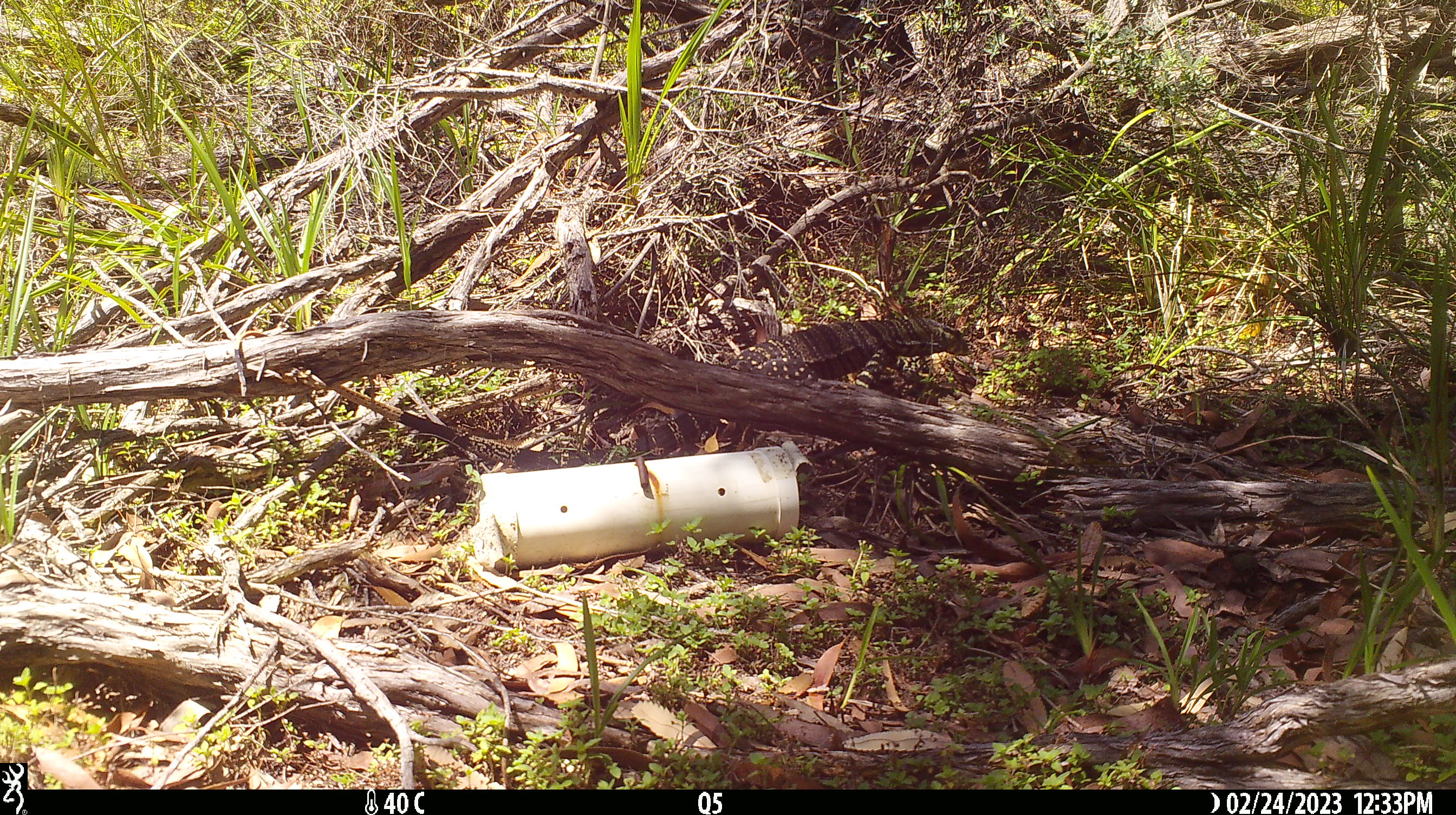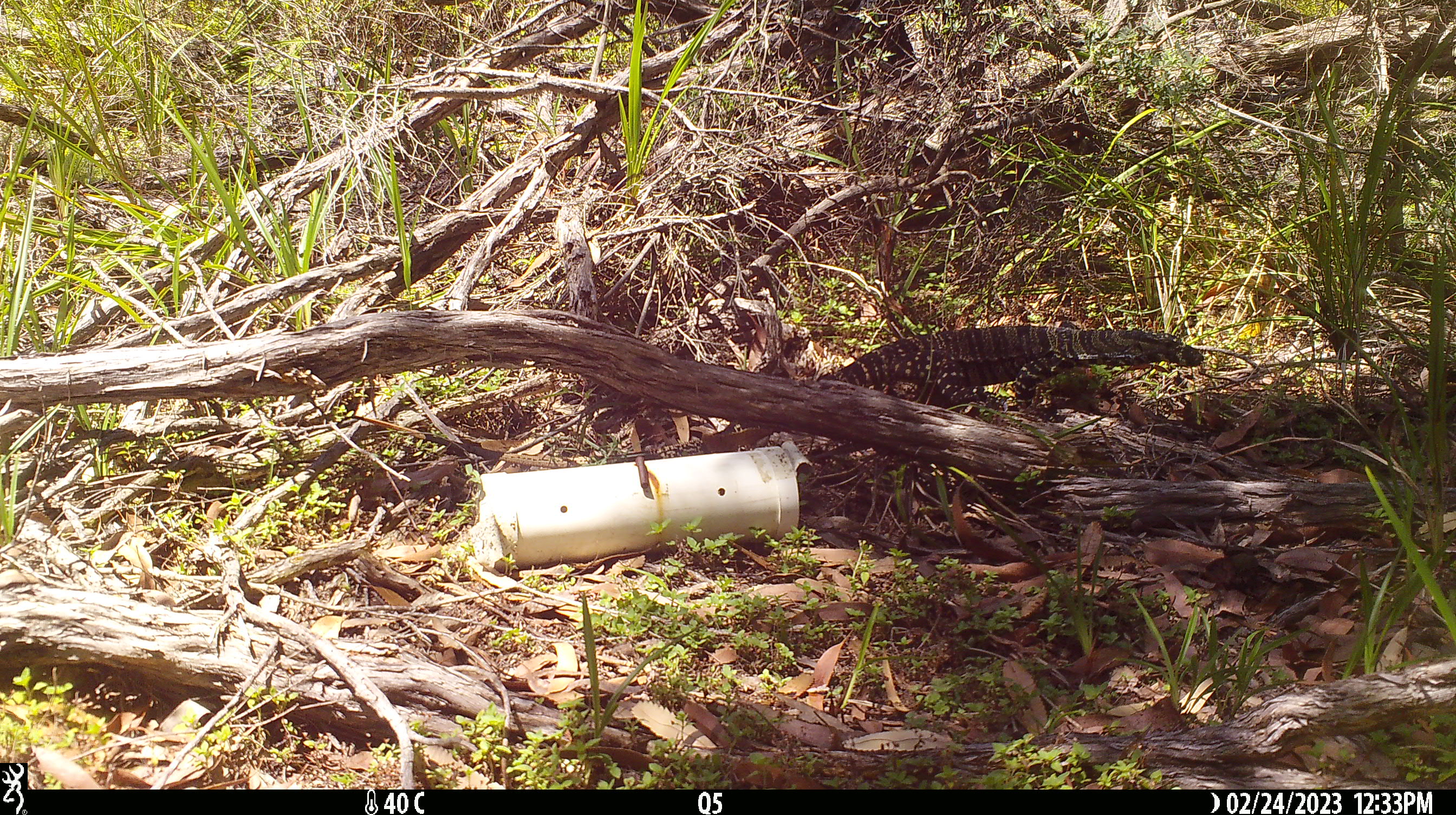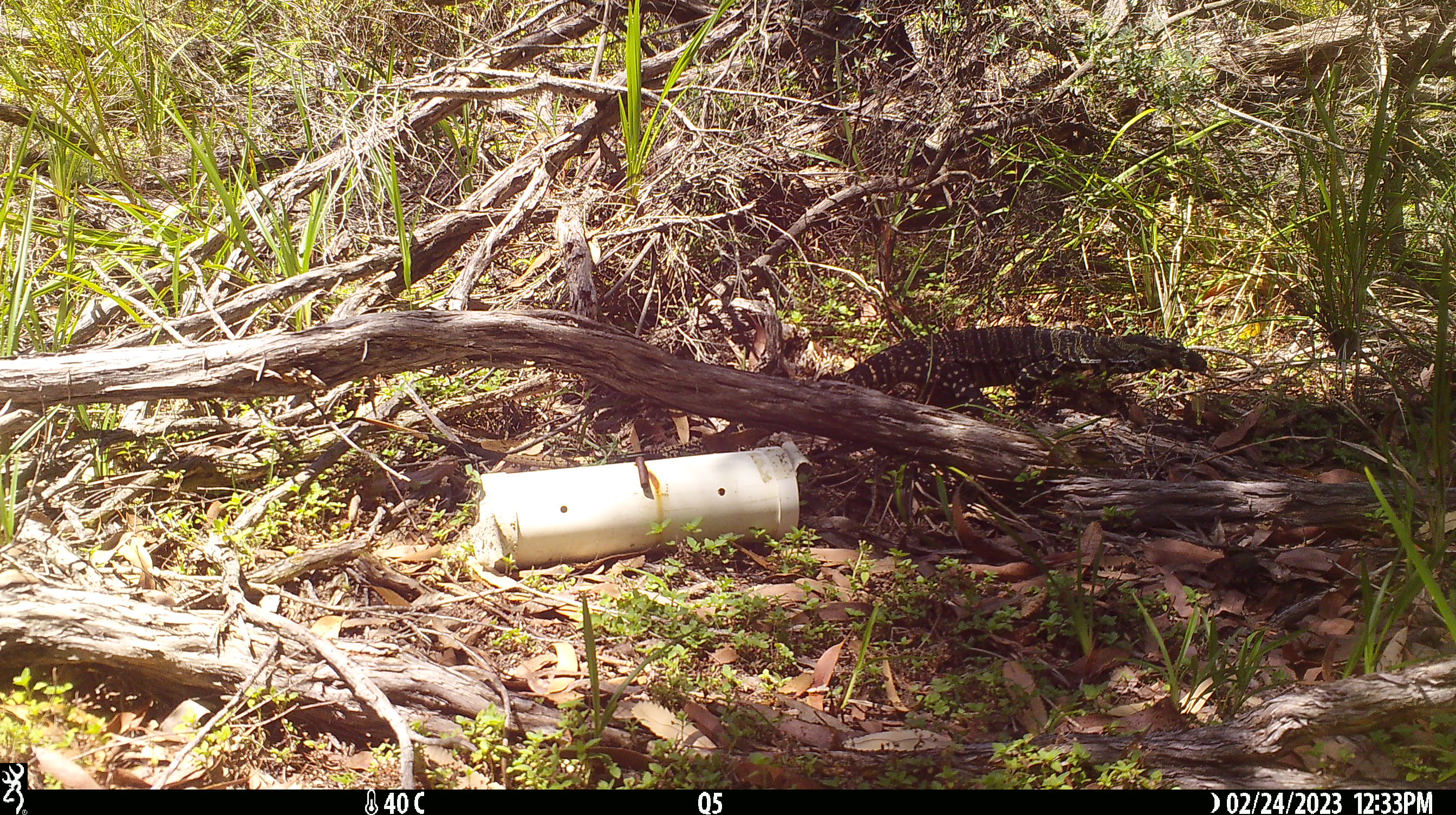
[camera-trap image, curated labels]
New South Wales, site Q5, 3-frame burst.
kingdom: Animalia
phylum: Chordata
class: Reptilia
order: Squamata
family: Varanidae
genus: Varanus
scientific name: Varanus varius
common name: lace monitor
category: goanna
Goanna (lace monitor) (Varanus varius).